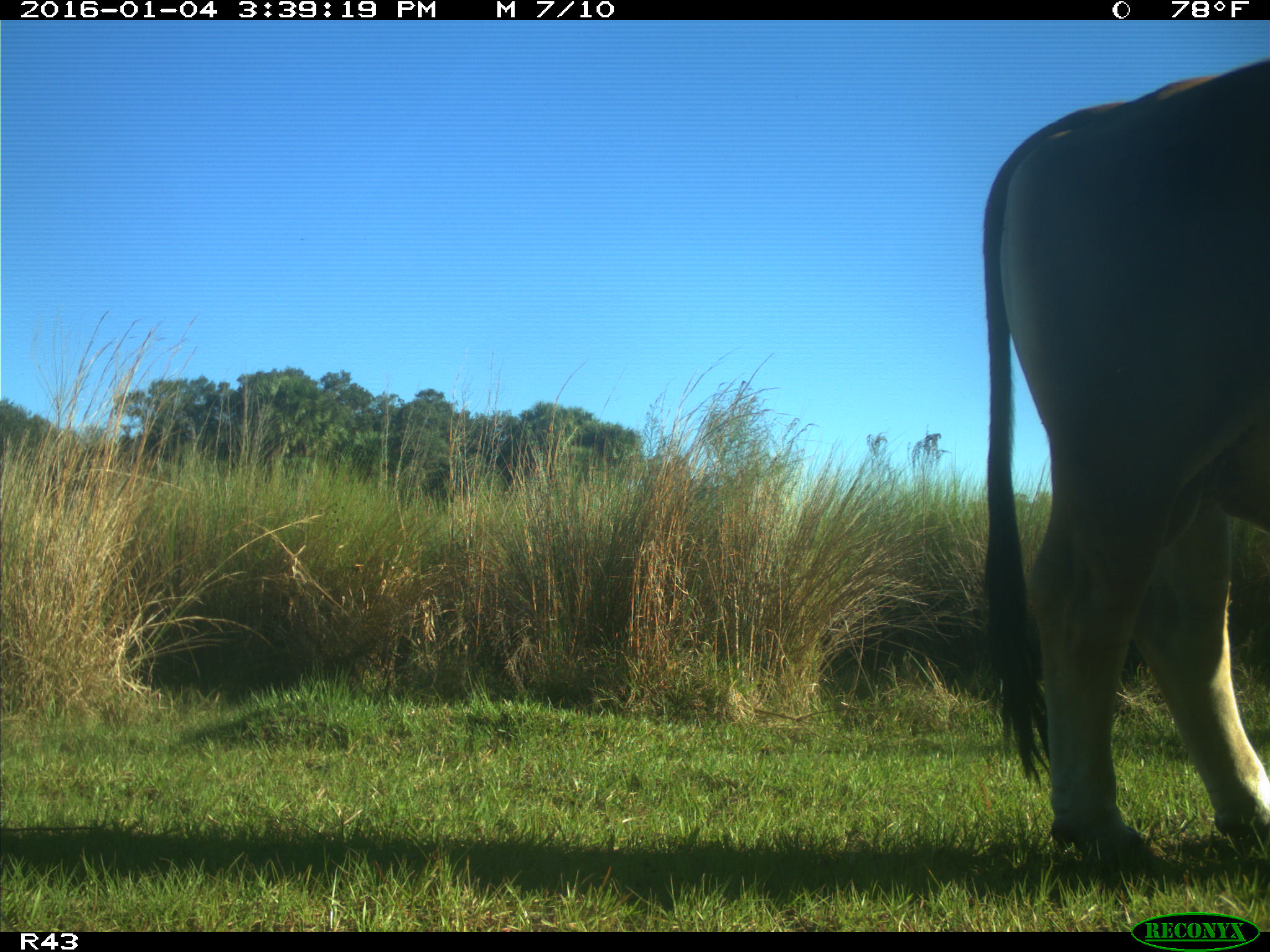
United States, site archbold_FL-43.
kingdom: Animalia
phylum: Chordata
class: Mammalia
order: Artiodactyla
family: Bovidae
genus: Bos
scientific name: Bos taurus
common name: domestic cow